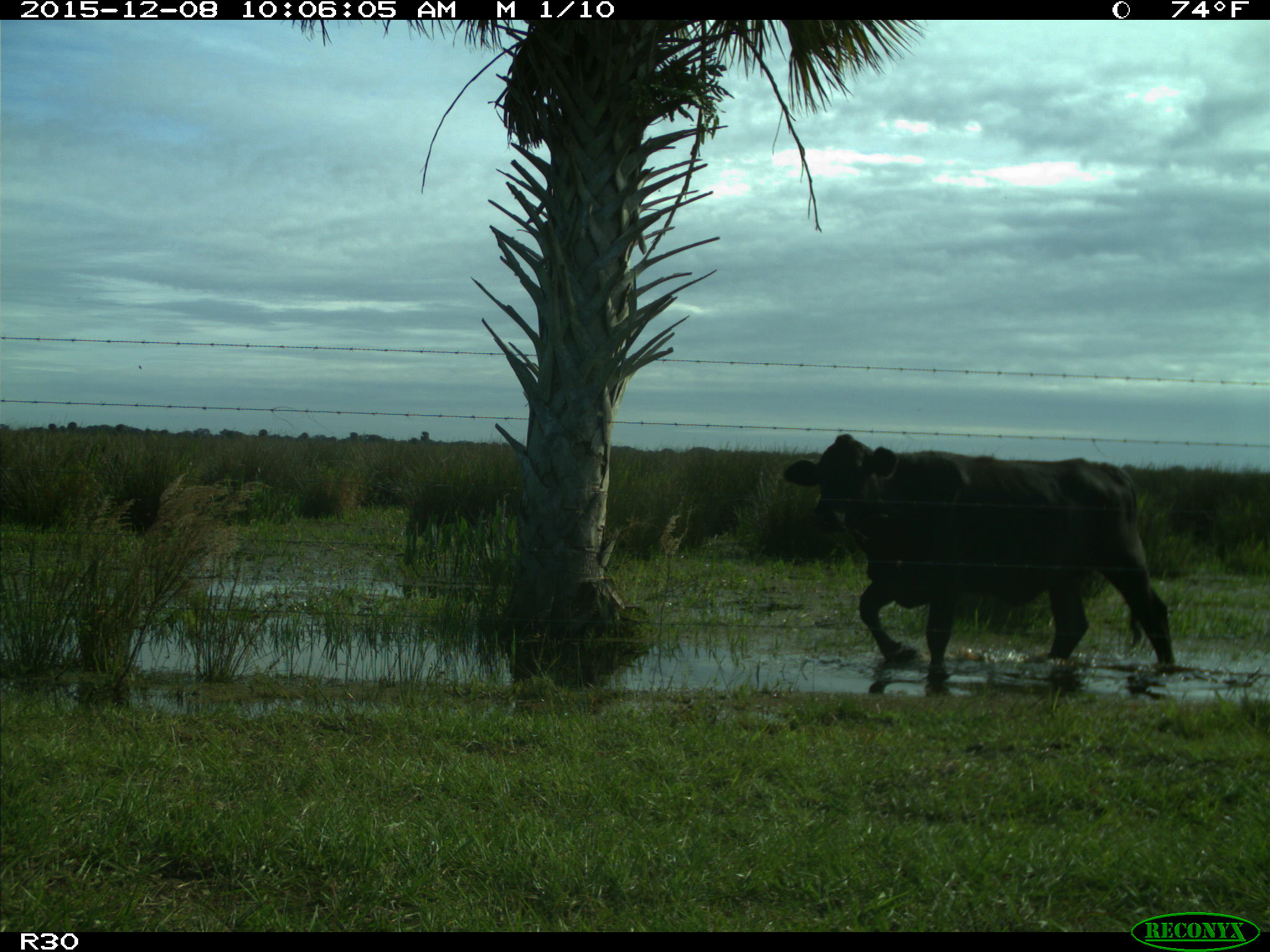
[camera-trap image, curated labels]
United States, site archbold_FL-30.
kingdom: Animalia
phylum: Chordata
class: Mammalia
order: Artiodactyla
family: Bovidae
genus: Bos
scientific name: Bos taurus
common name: domestic cow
Bos taurus (domestic cow).